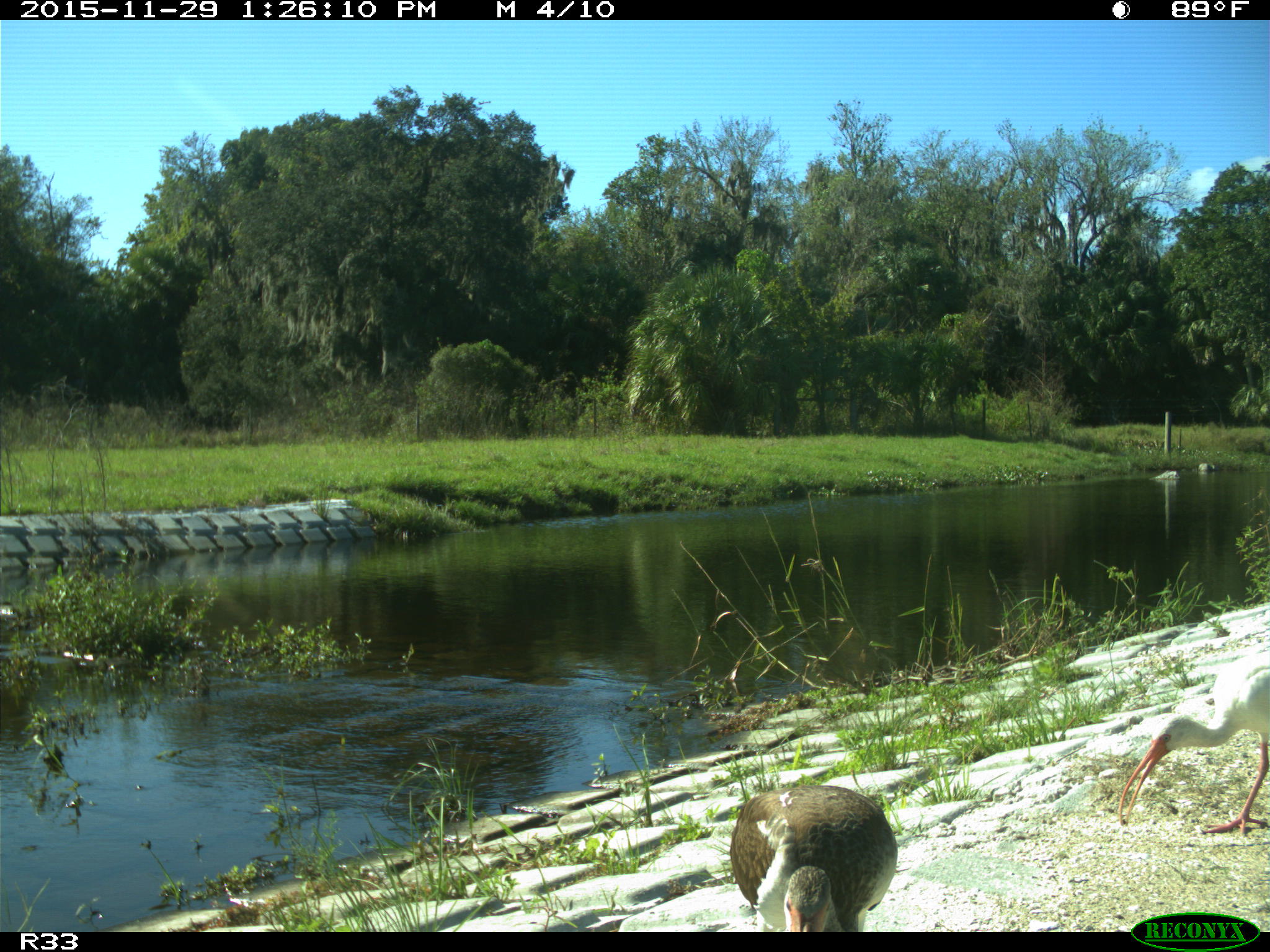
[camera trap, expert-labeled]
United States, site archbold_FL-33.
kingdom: Animalia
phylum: Chordata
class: Aves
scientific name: Aves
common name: birds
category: unidentified bird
Unidentified bird (birds) (Aves).